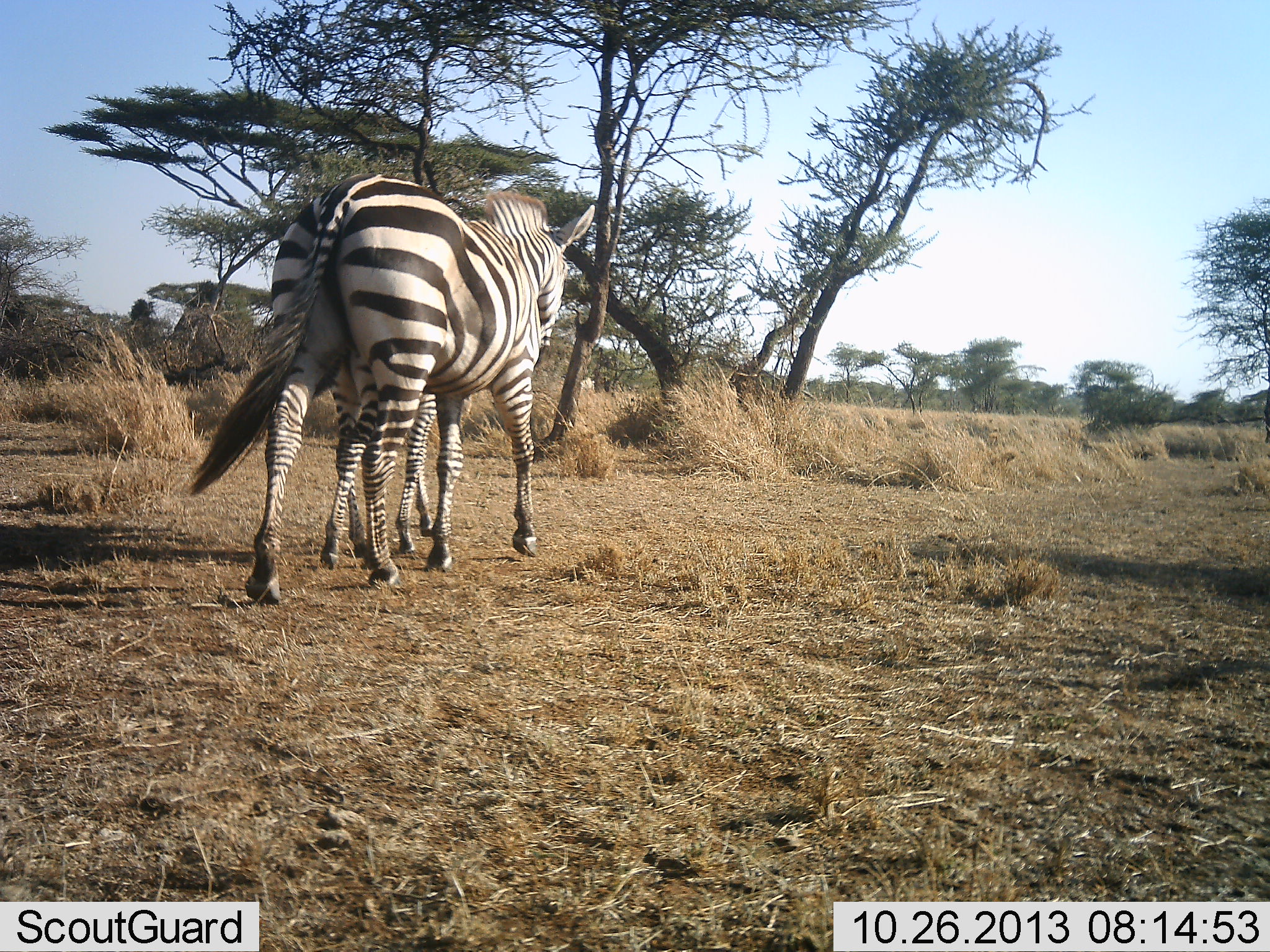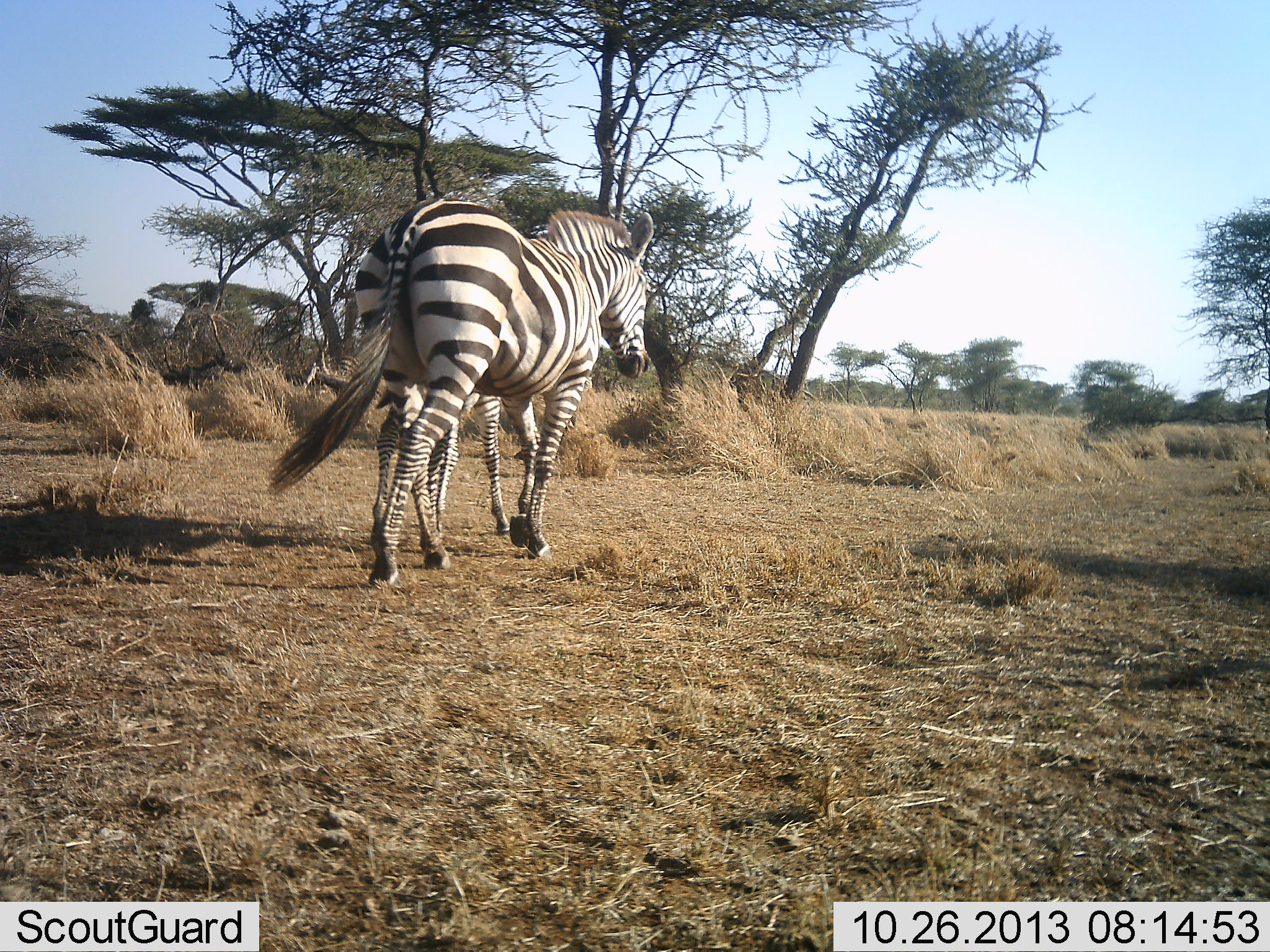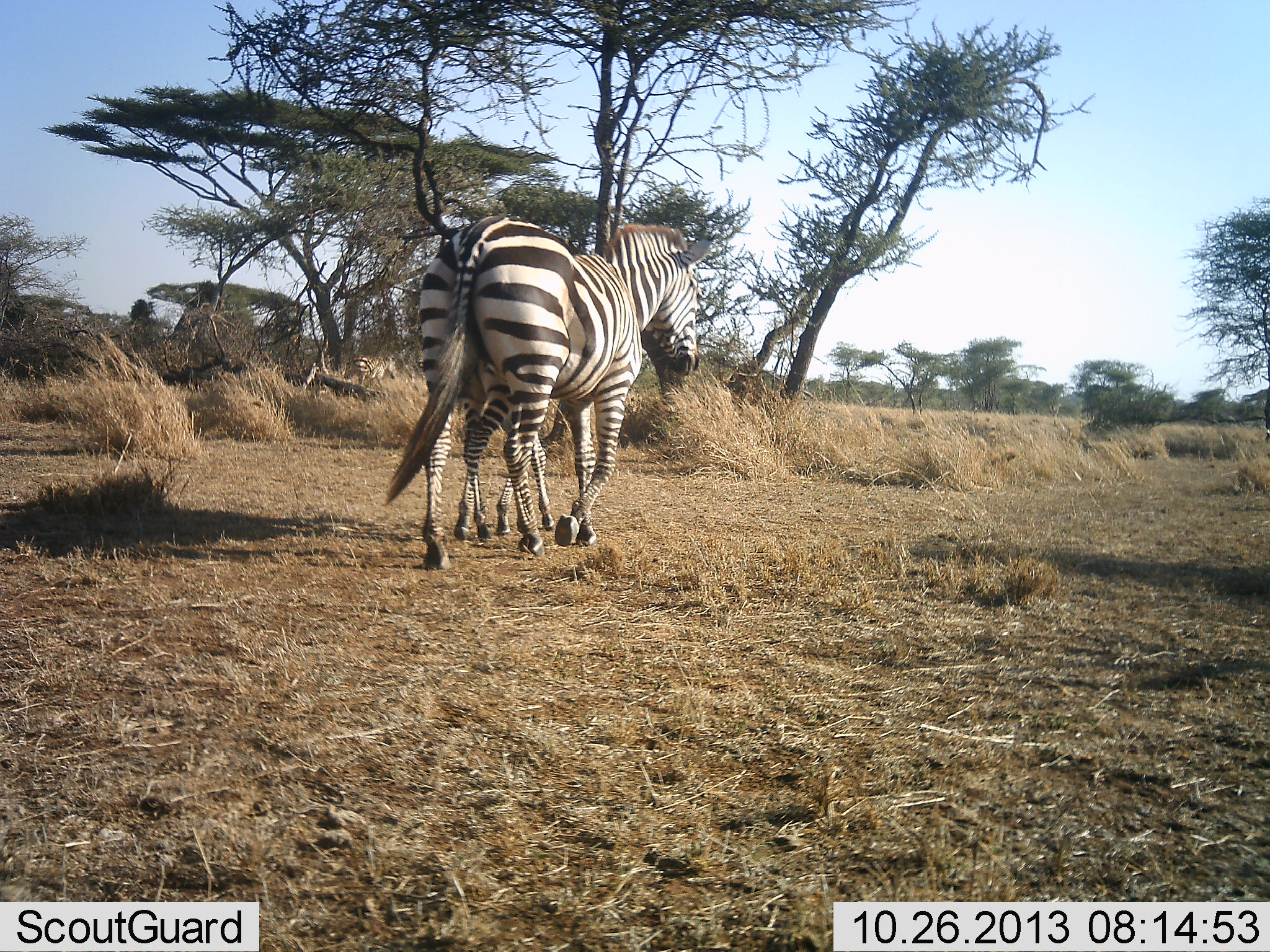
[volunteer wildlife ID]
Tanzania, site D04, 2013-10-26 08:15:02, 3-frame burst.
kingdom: Animalia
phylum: Chordata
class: Mammalia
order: Perissodactyla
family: Equidae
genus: Equus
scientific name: Equus quagga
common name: plains zebra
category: zebra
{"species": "zebra (plains zebra) (Equus quagga)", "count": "2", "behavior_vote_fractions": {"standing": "10%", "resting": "0%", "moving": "100%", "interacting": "0%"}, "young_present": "30%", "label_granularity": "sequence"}